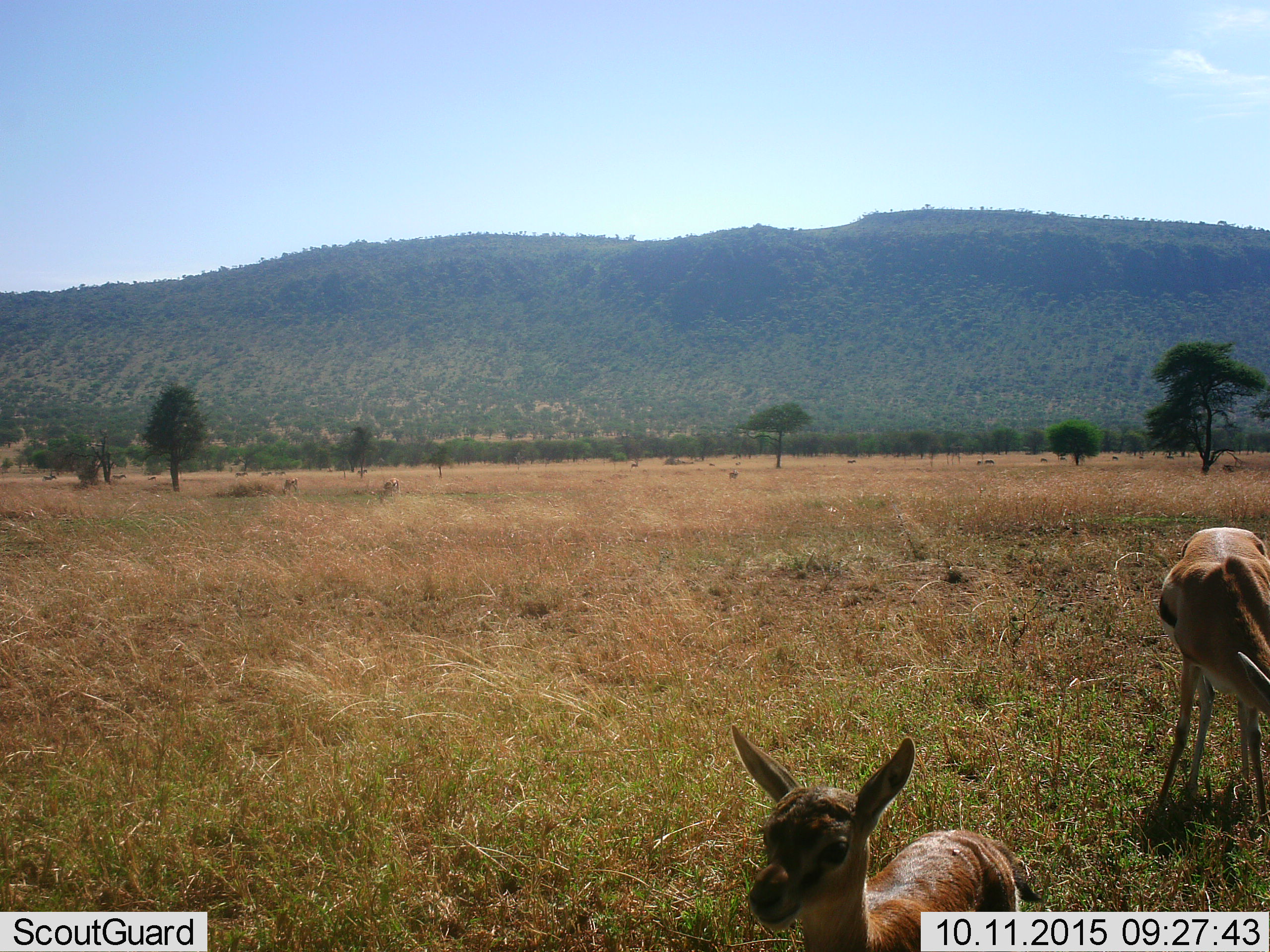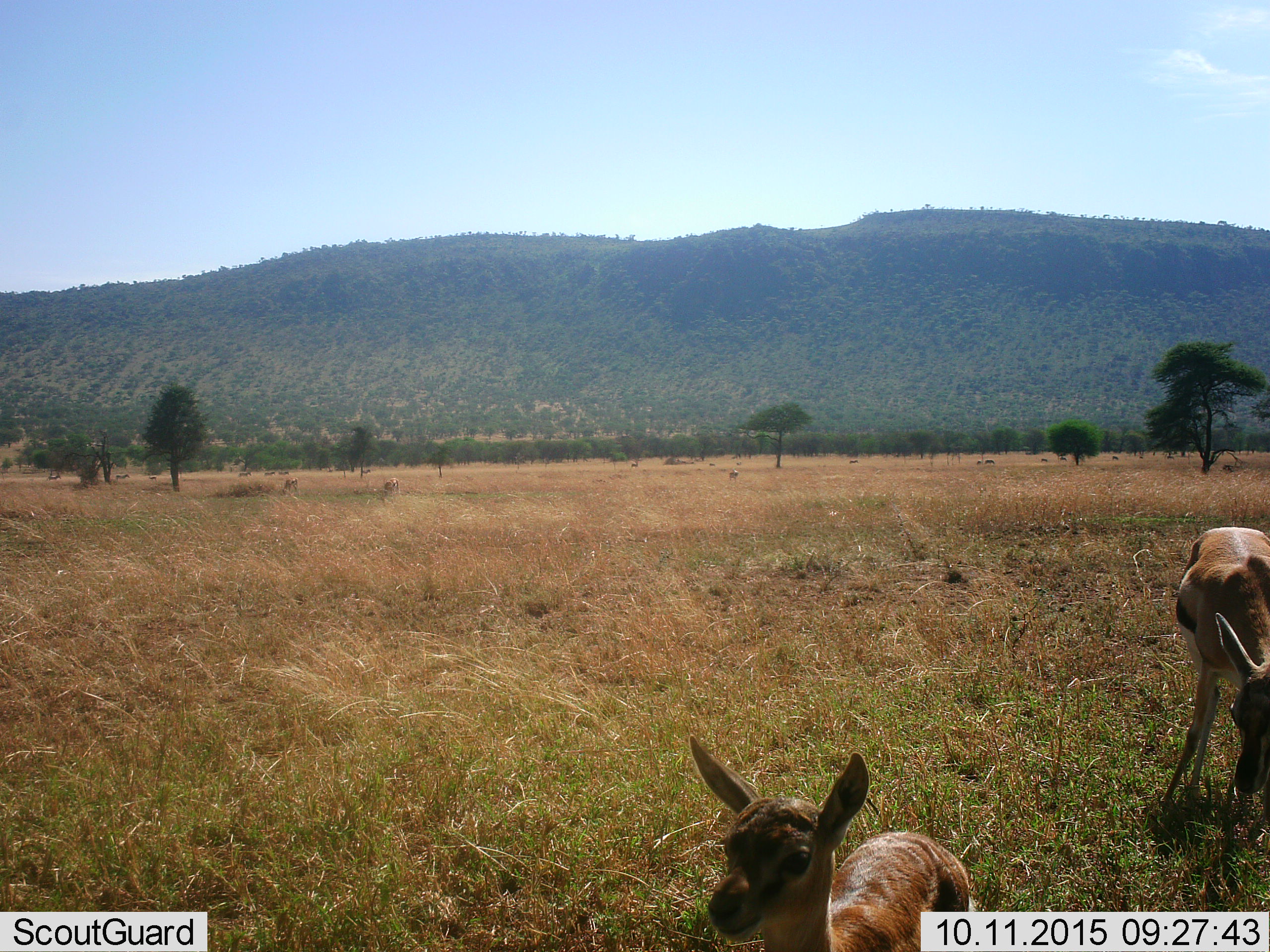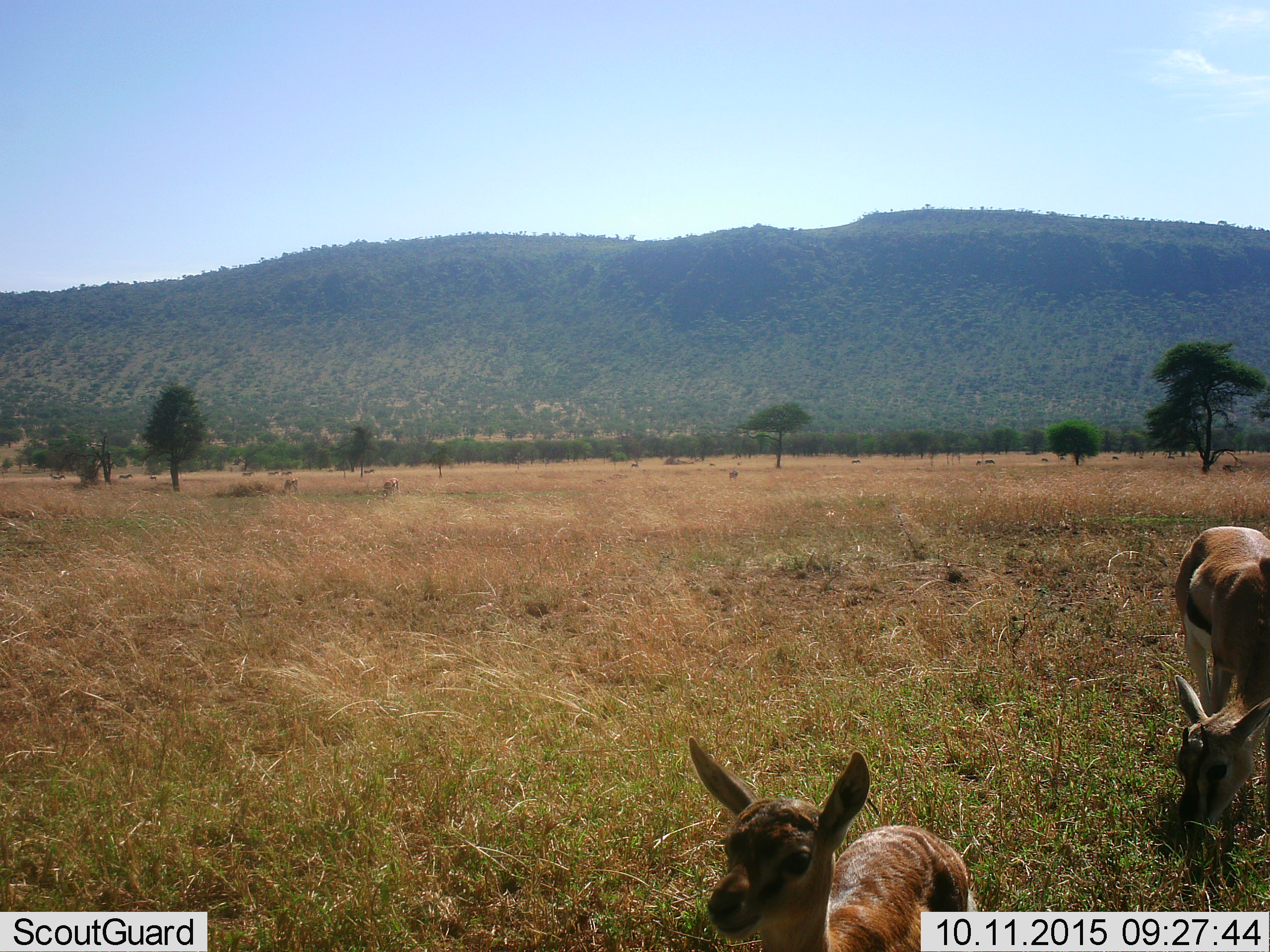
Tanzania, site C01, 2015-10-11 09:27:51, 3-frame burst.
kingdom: Animalia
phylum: Chordata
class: Mammalia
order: Artiodactyla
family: Bovidae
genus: Eudorcas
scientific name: Eudorcas thomsonii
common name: thomson's gazelle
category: gazellethomsons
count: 2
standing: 76%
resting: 12%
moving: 12%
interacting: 0%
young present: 94%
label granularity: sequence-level